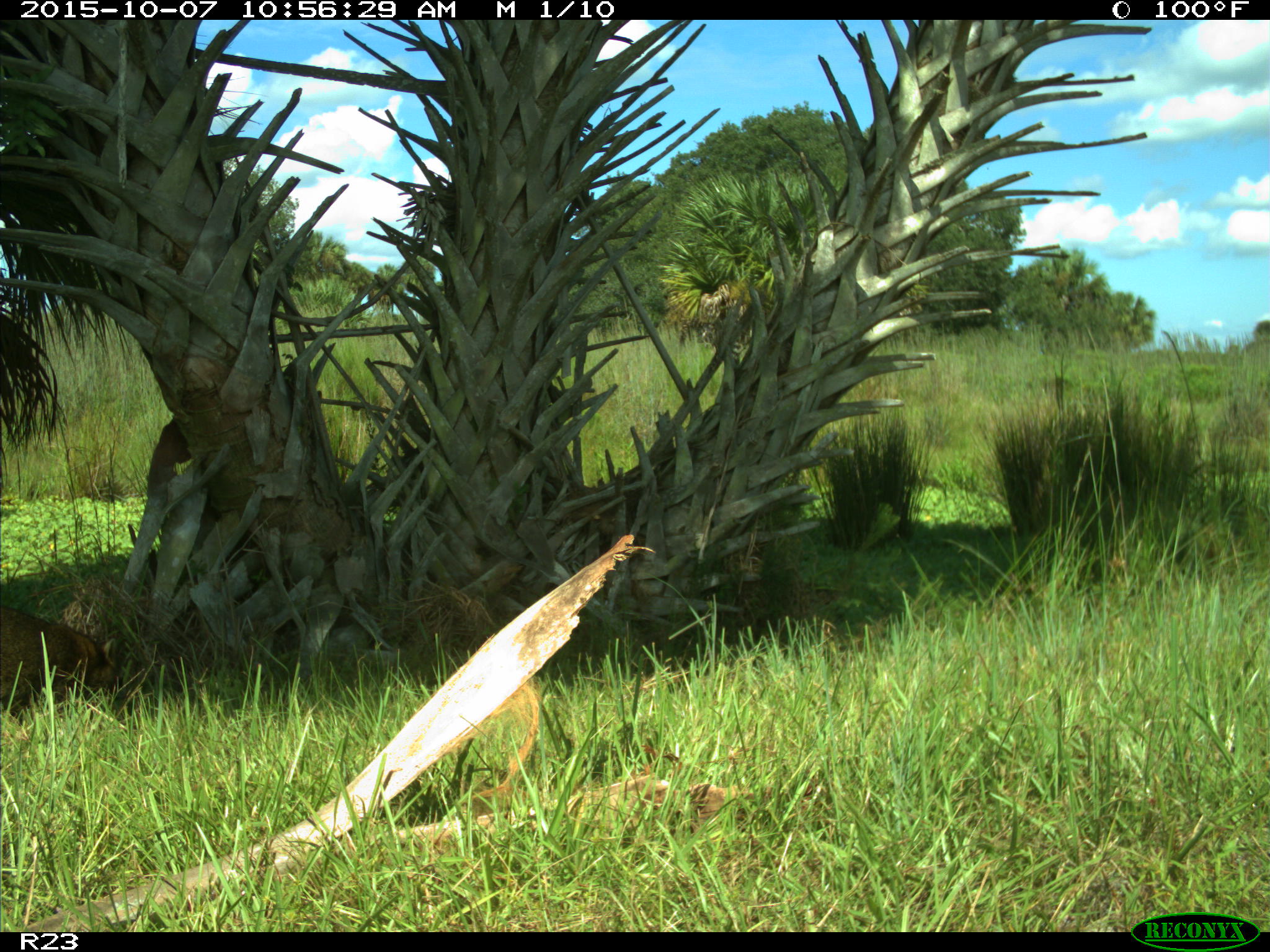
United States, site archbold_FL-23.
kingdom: Animalia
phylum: Chordata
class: Mammalia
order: Carnivora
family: Procyonidae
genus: Procyon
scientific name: Procyon lotor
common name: common raccoon